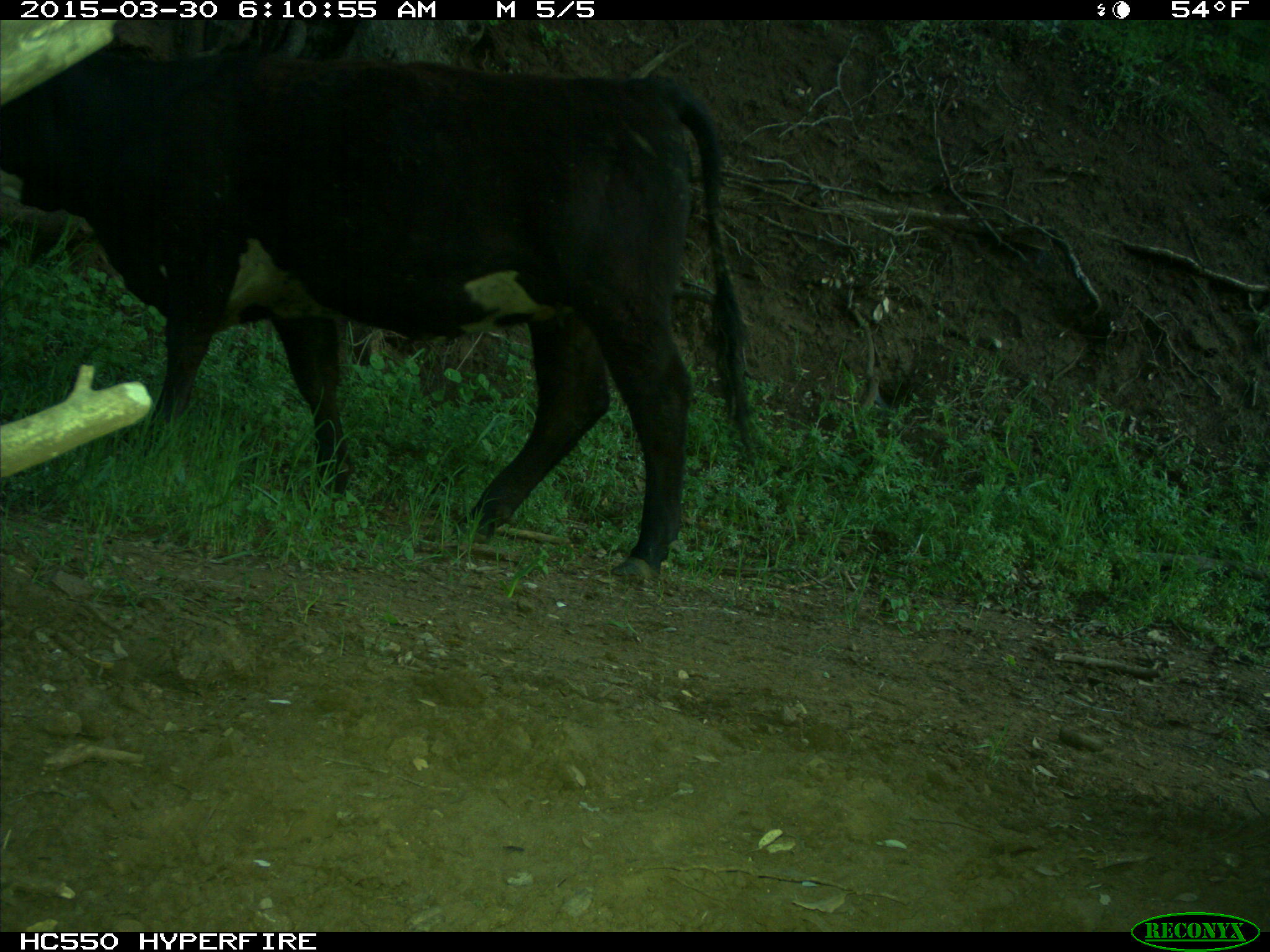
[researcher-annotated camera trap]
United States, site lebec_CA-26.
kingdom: Animalia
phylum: Chordata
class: Mammalia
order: Artiodactyla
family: Bovidae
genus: Bos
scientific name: Bos taurus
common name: domestic cow